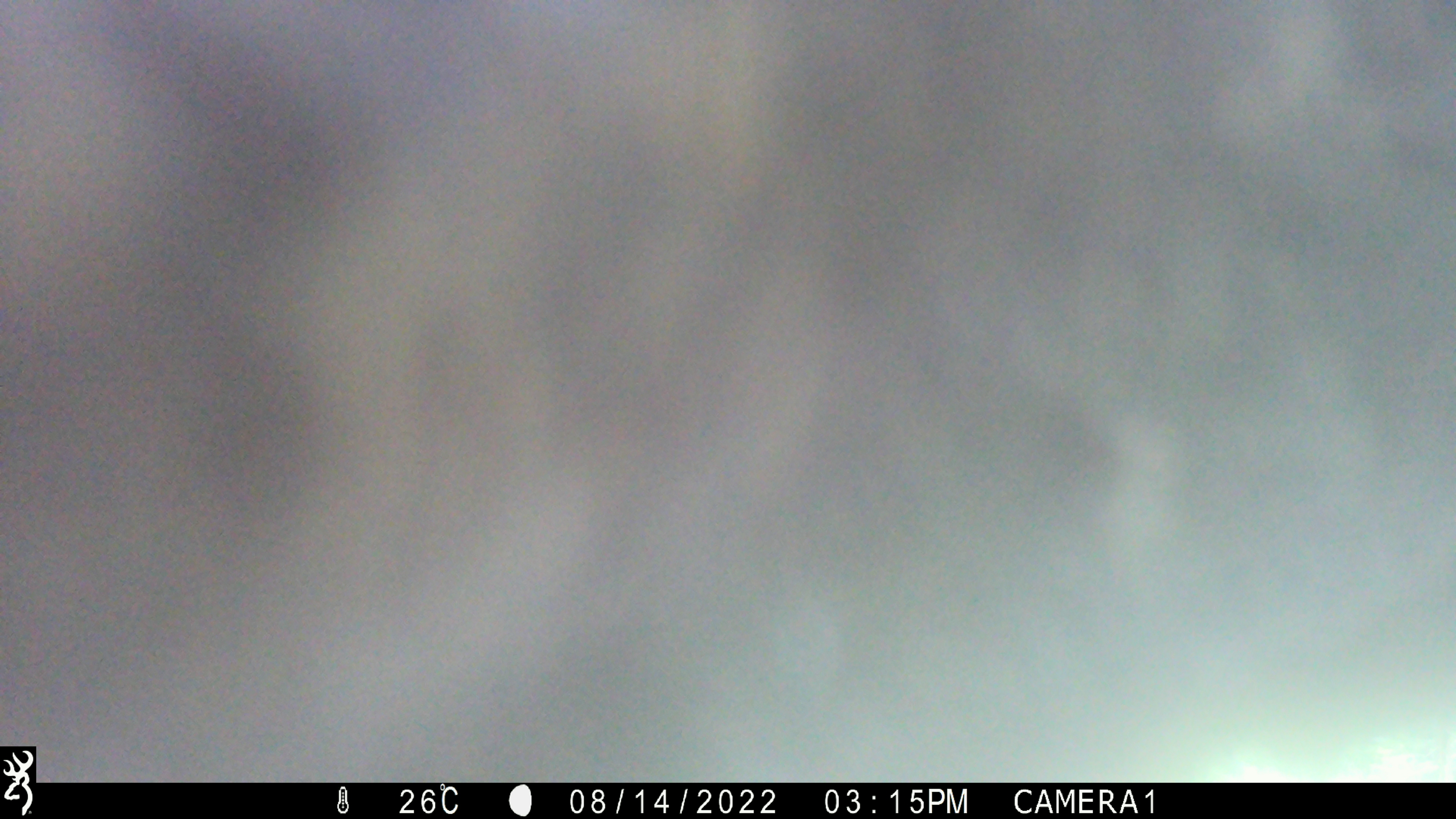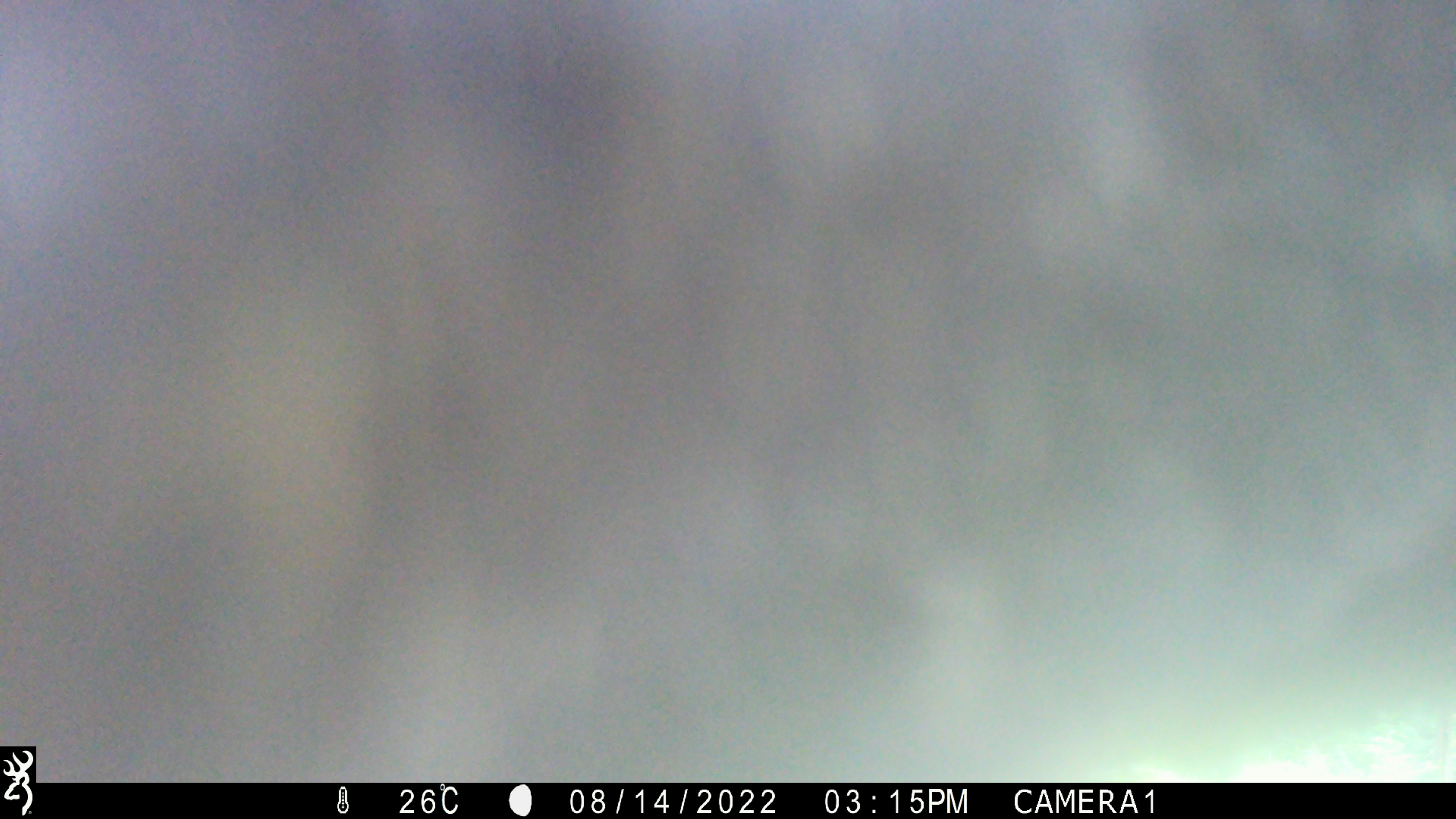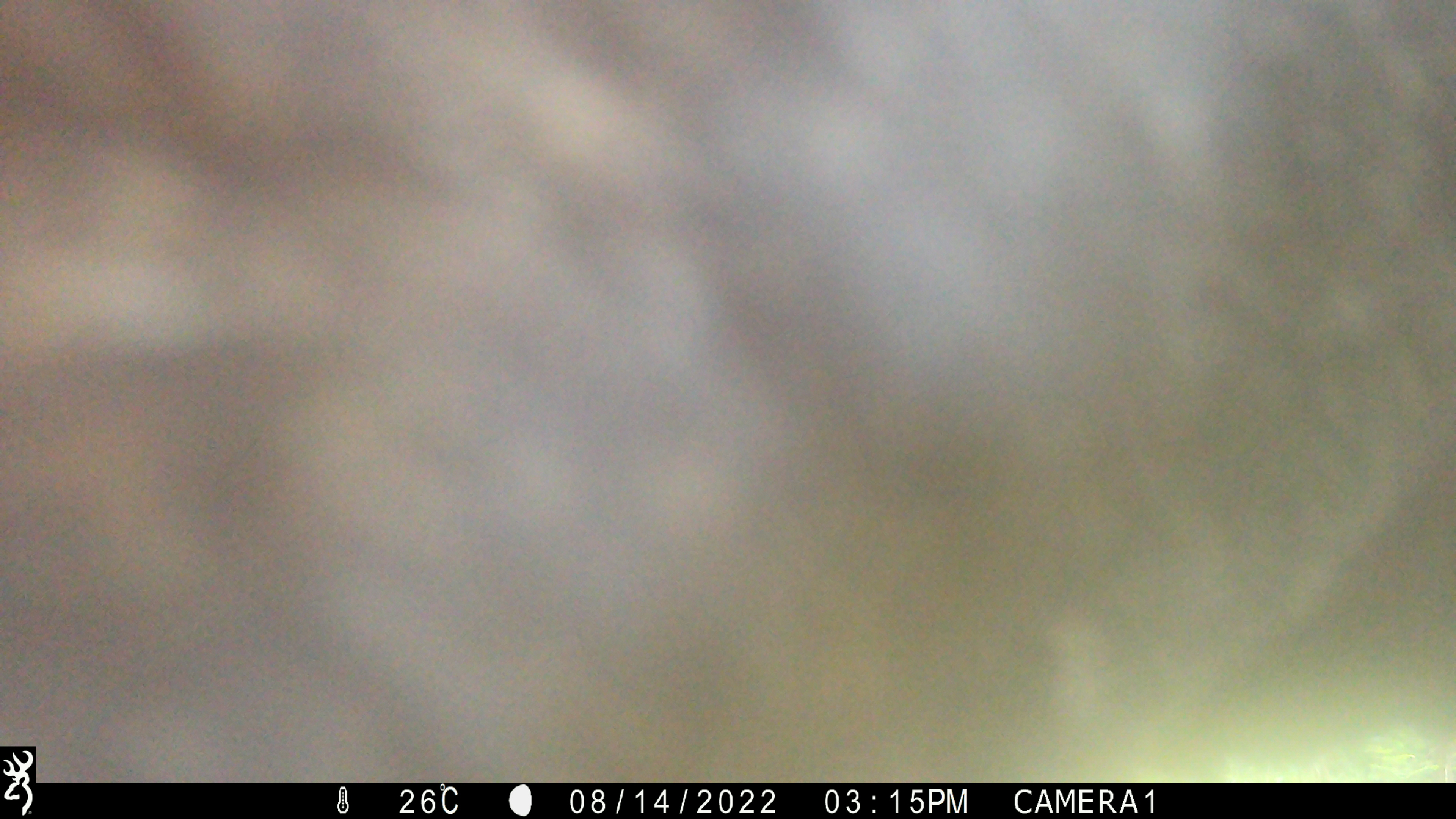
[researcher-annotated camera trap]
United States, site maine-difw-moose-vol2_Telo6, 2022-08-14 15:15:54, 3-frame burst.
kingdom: Animalia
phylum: Chordata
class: Mammalia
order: Artiodactyla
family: Cervidae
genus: Alces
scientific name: Alces alces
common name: moose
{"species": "moose (Alces alces)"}